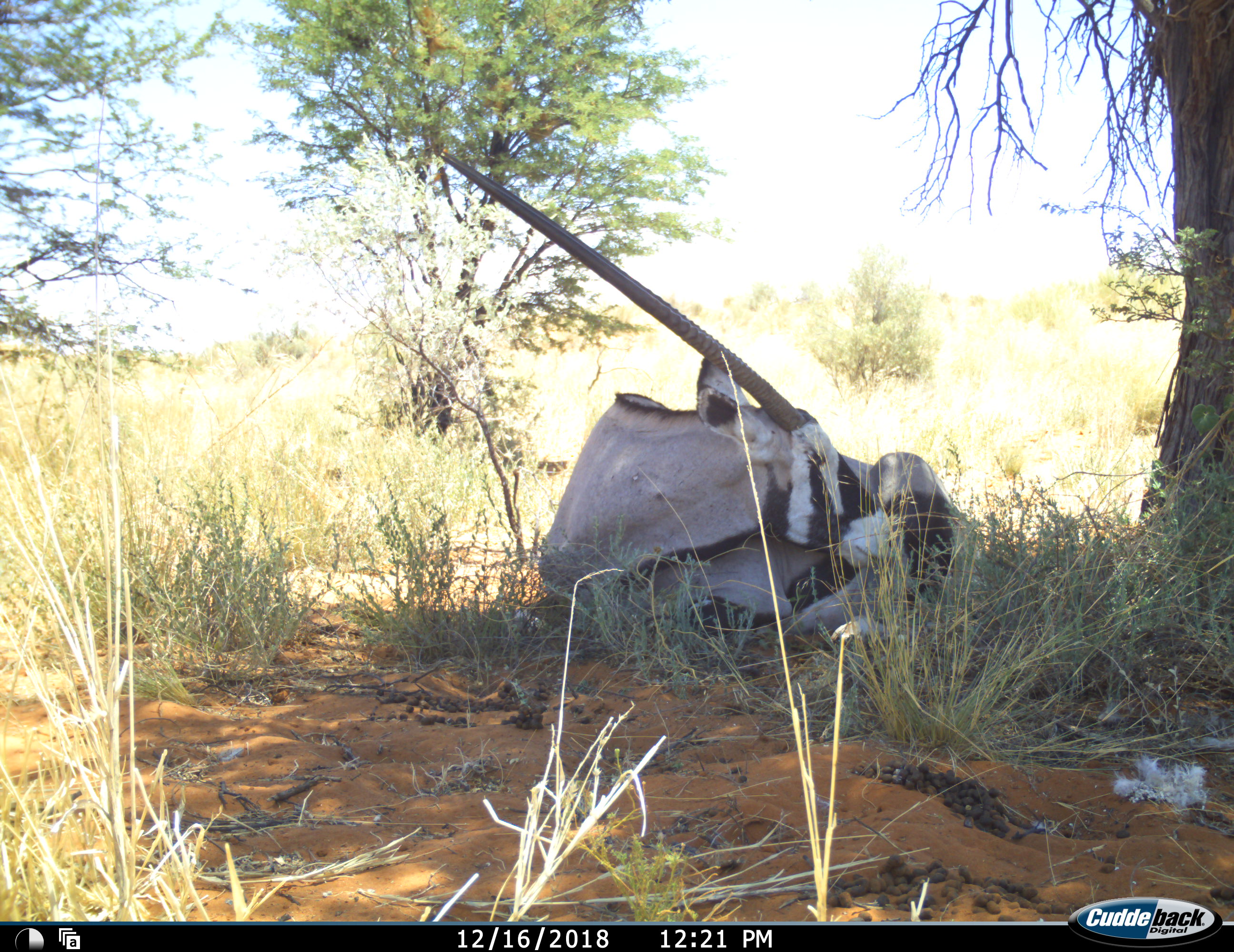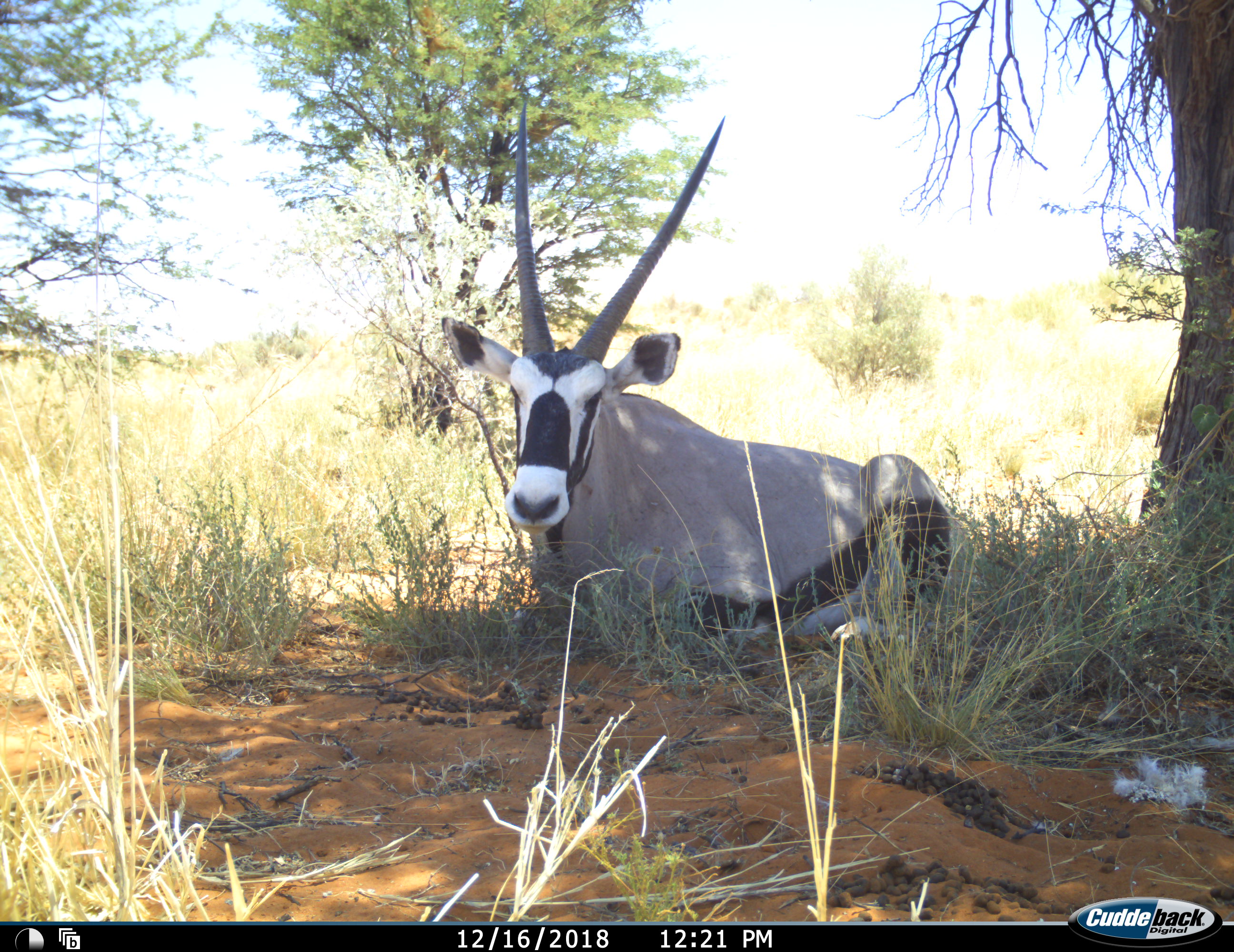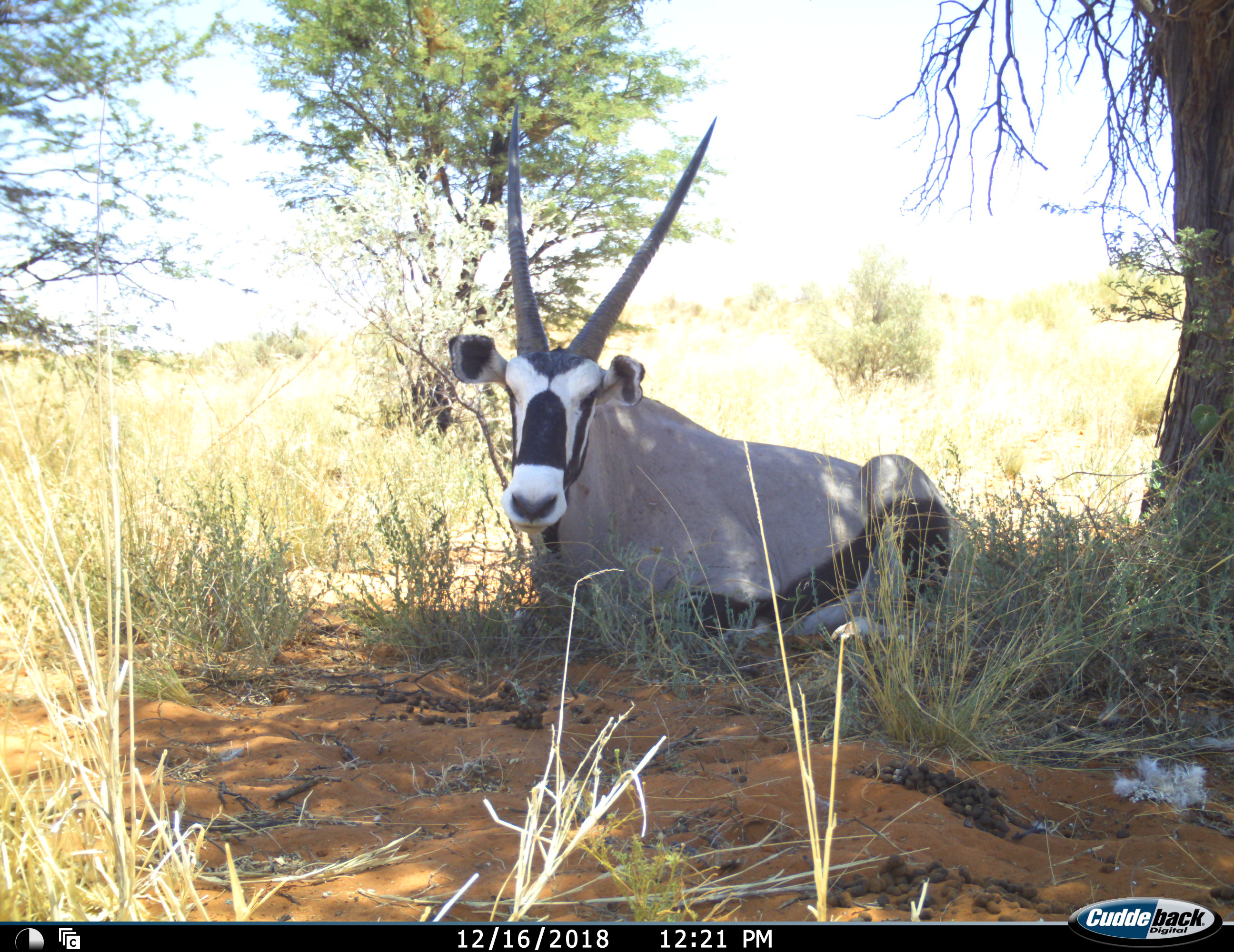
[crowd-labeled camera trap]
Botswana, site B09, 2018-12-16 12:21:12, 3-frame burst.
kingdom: Animalia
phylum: Chordata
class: Mammalia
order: Artiodactyla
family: Bovidae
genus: Oryx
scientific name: Oryx gazella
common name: gemsbok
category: gemsbokoryx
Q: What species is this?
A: Gemsbokoryx (gemsbok) (Oryx gazella).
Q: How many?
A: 1.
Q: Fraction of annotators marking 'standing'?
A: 0%.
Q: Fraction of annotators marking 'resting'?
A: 100%.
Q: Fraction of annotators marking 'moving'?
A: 0%.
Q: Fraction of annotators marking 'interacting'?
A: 0%.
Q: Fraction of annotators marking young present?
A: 0%.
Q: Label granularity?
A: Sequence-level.